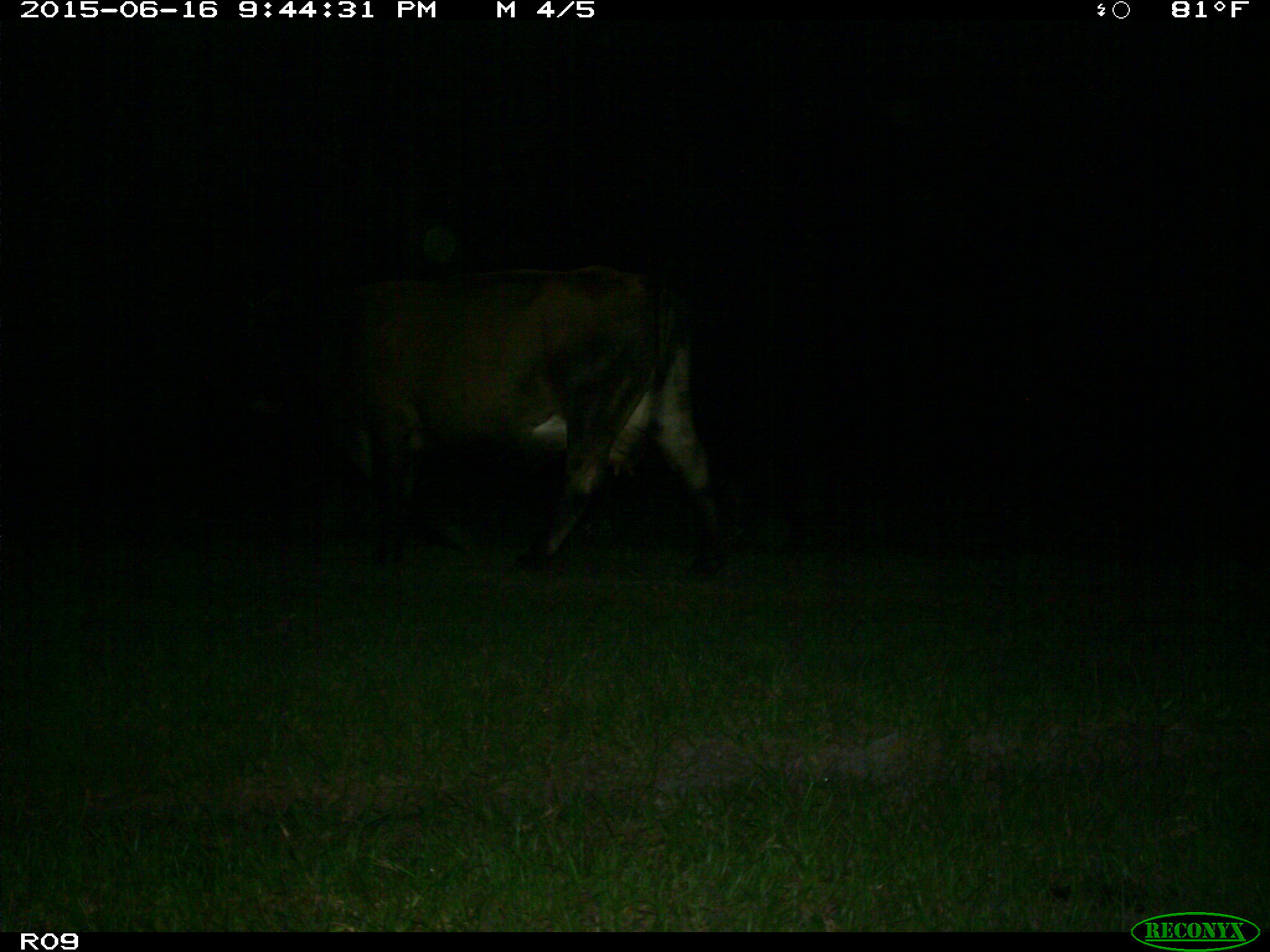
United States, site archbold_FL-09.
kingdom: Animalia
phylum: Chordata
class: Mammalia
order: Artiodactyla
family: Bovidae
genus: Bos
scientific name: Bos taurus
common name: domestic cow